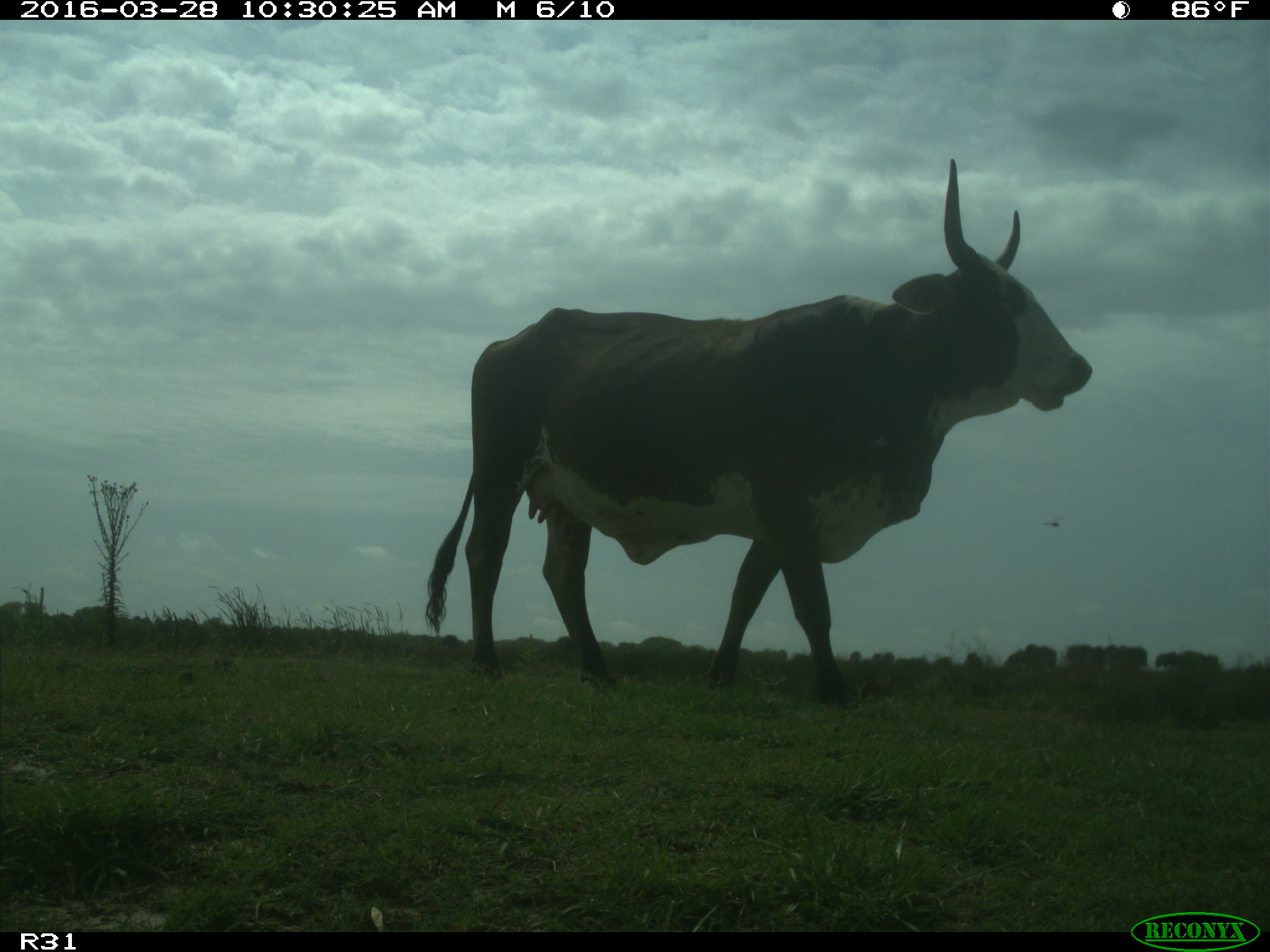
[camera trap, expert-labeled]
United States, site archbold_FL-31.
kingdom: Animalia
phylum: Chordata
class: Mammalia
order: Artiodactyla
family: Bovidae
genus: Bos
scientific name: Bos taurus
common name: domestic cow